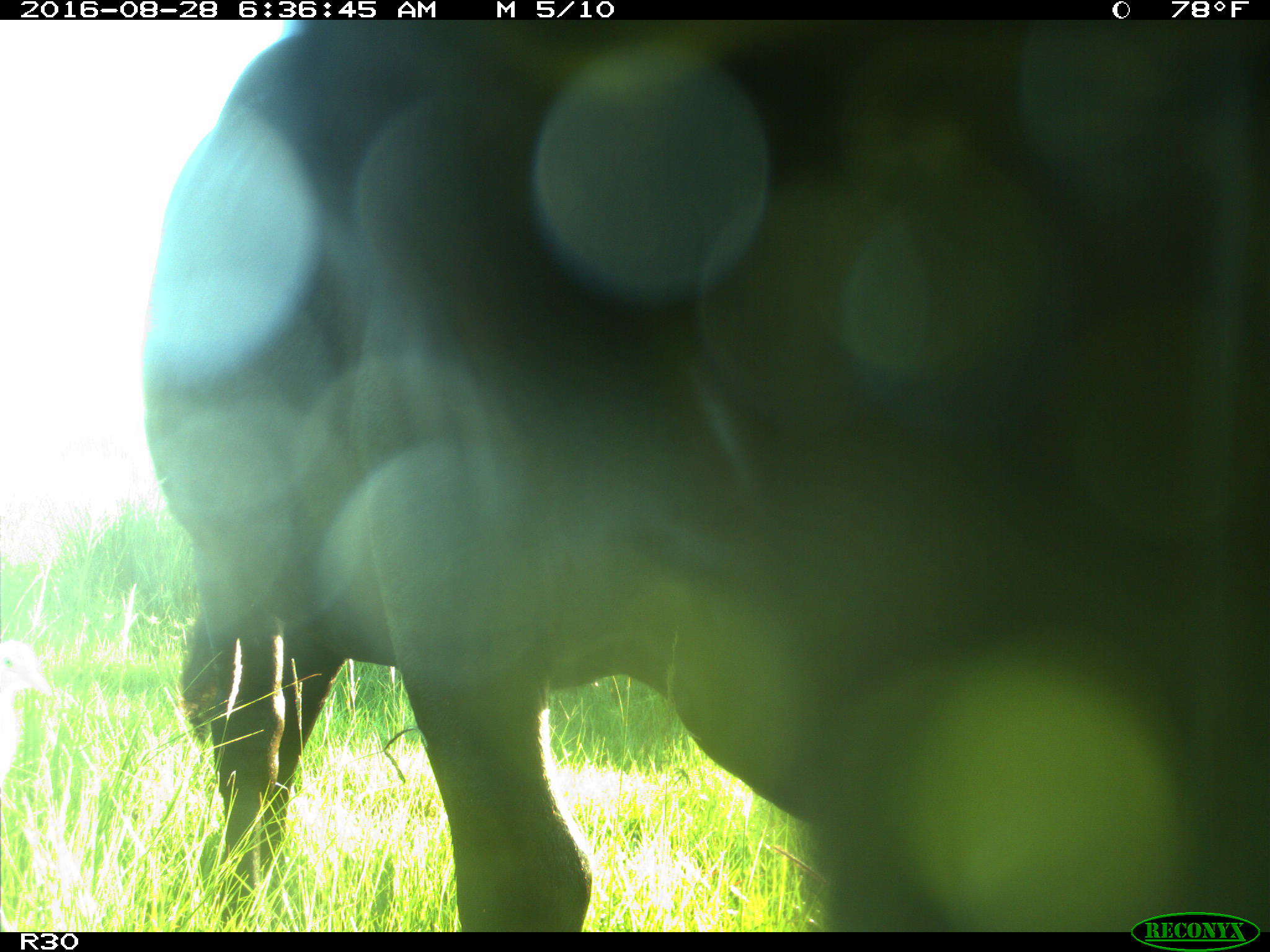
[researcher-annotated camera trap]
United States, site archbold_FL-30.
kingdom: Animalia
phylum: Chordata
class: Mammalia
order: Artiodactyla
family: Bovidae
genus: Bos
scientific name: Bos taurus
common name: domestic cow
Bos taurus (domestic cow).